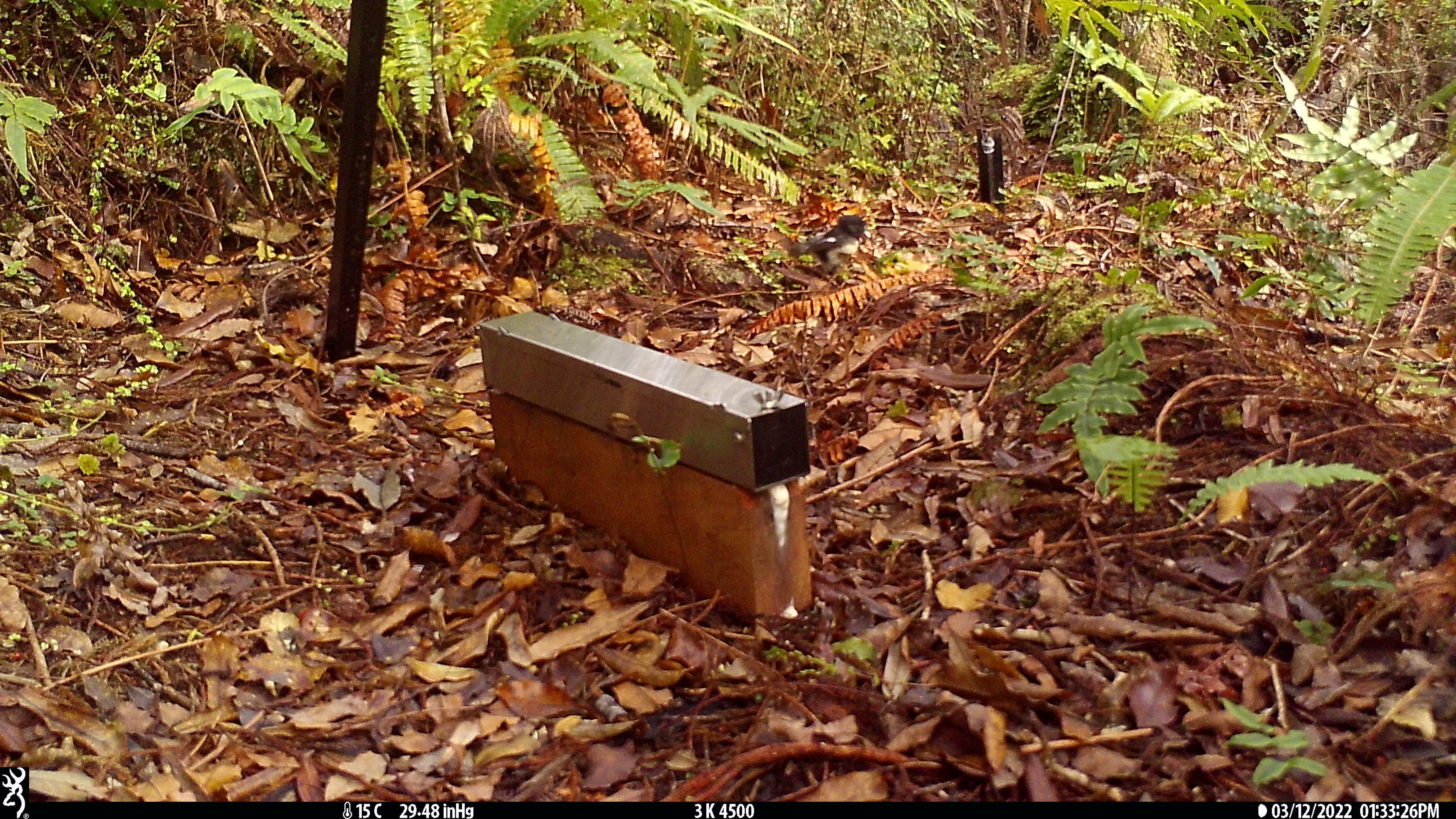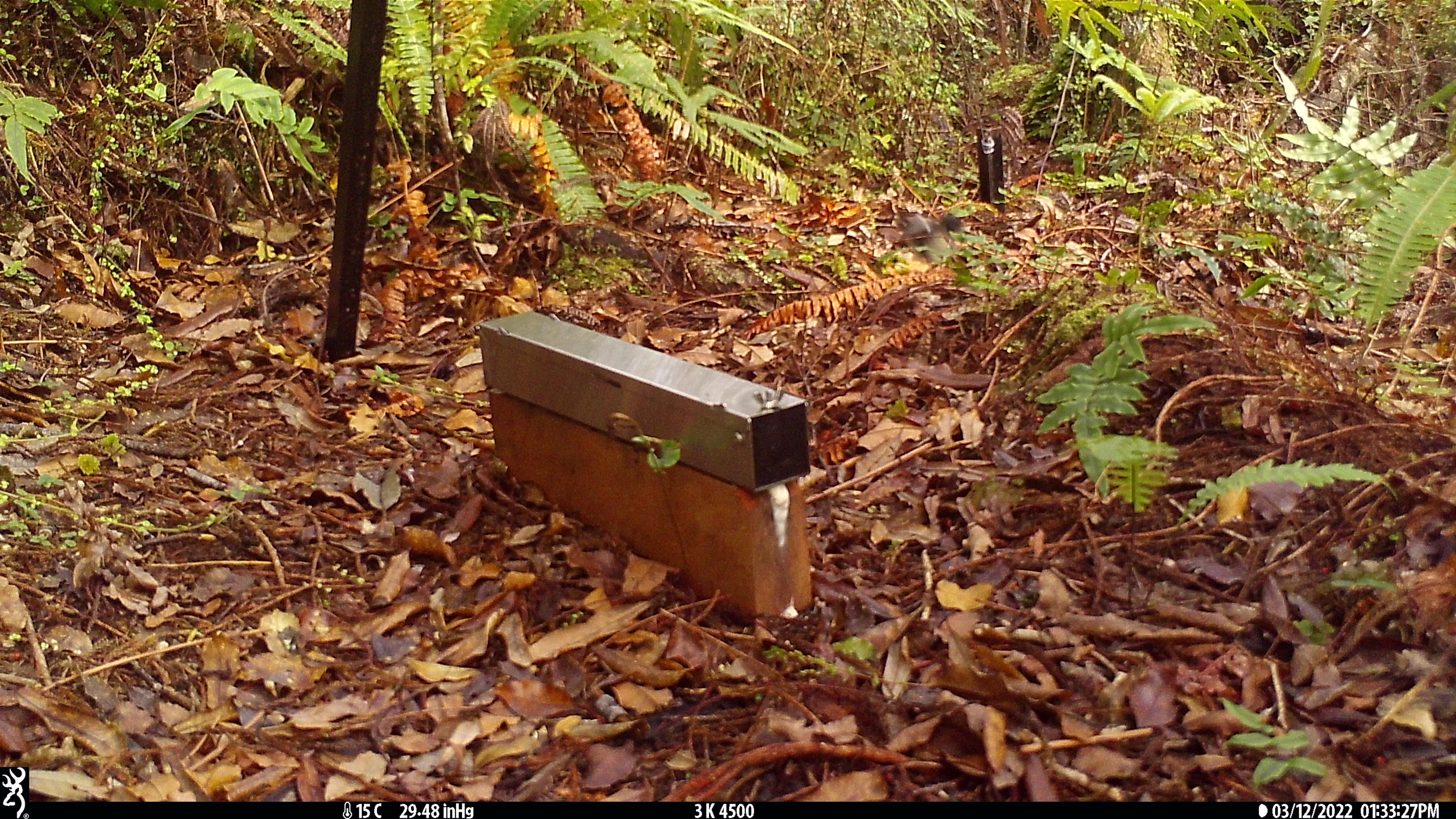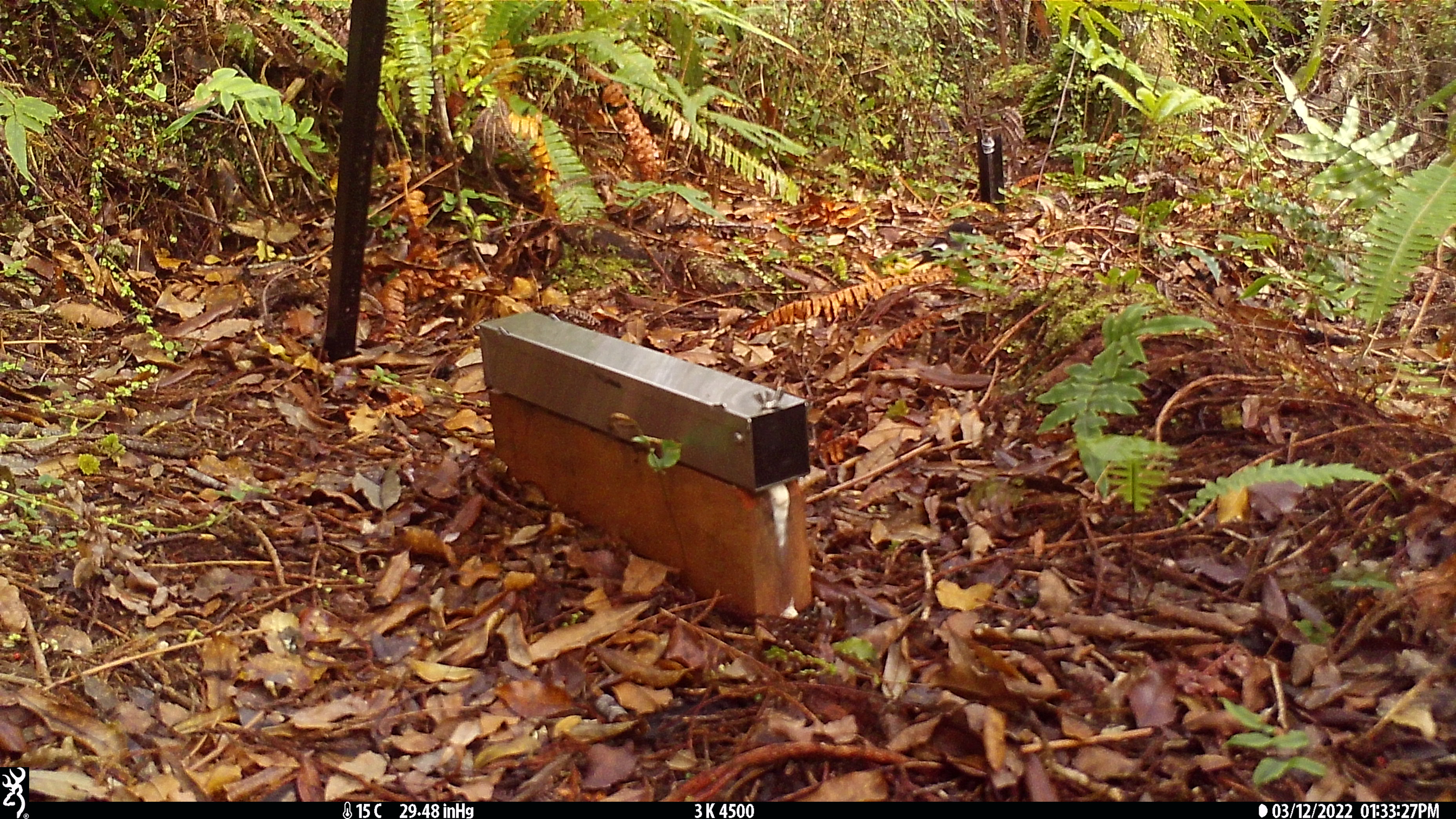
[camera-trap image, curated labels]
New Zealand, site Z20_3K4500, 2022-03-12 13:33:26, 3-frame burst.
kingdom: Animalia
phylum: Chordata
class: Aves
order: Passeriformes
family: Petroicidae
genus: Petroica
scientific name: Petroica macrocephala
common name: tomtit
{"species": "tomtit (Petroica macrocephala)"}